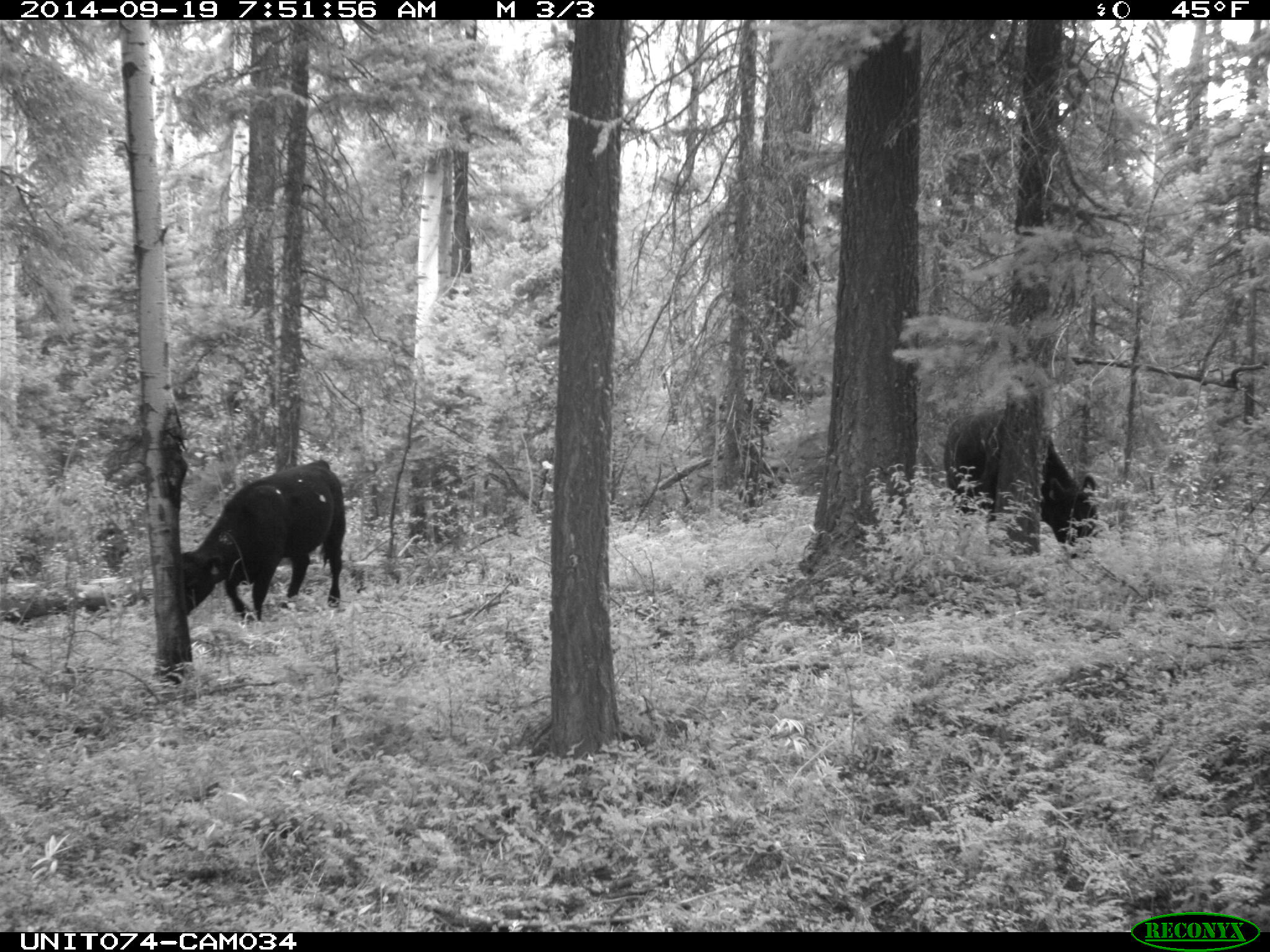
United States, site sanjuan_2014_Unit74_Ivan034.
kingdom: Animalia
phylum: Chordata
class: Mammalia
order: Artiodactyla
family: Bovidae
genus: Bos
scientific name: Bos taurus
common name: domestic cow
Bos taurus (domestic cow).